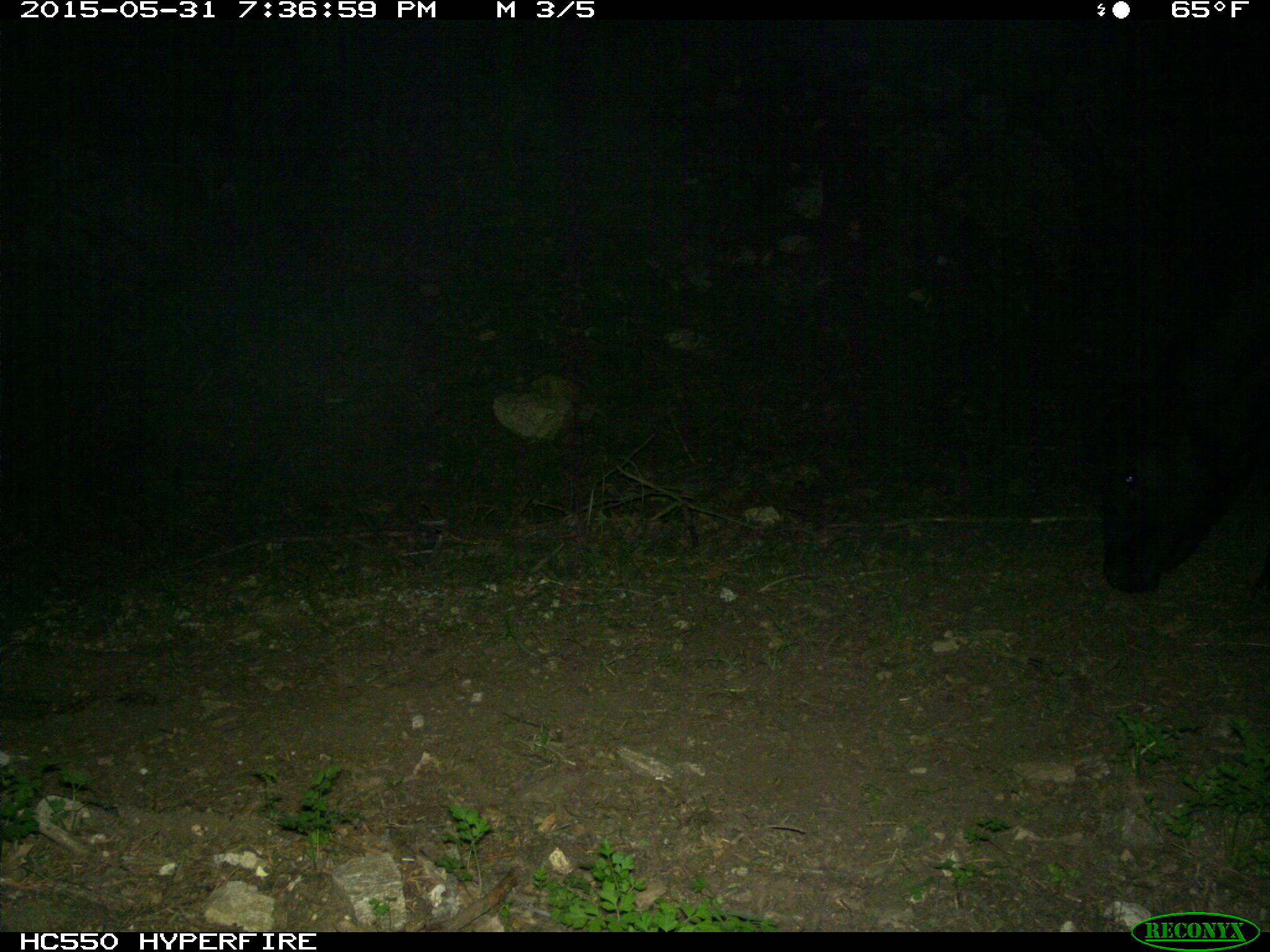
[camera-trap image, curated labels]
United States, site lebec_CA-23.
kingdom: Animalia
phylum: Chordata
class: Mammalia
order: Artiodactyla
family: Bovidae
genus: Bos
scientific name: Bos taurus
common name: domestic cow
Bos taurus (domestic cow).